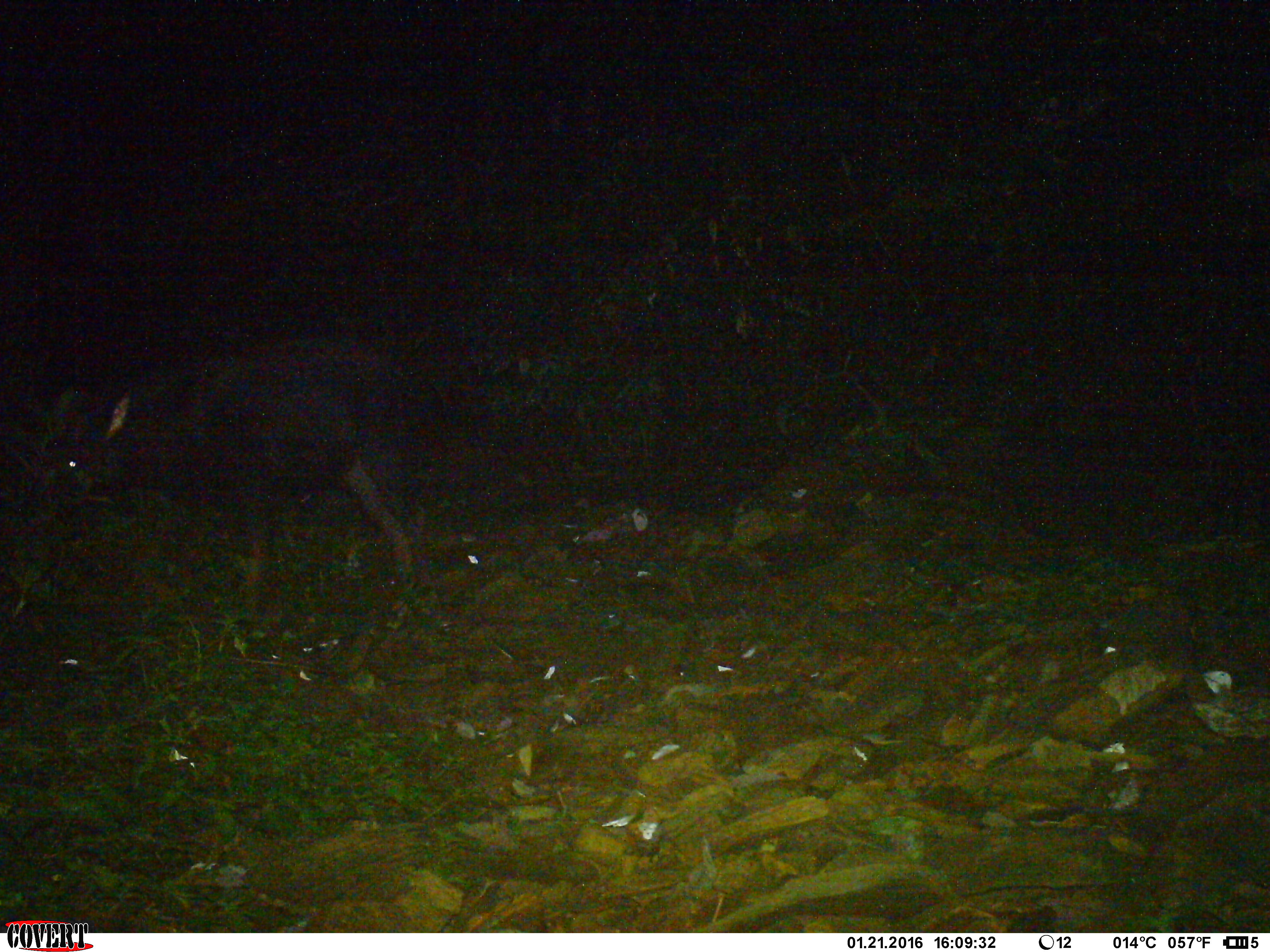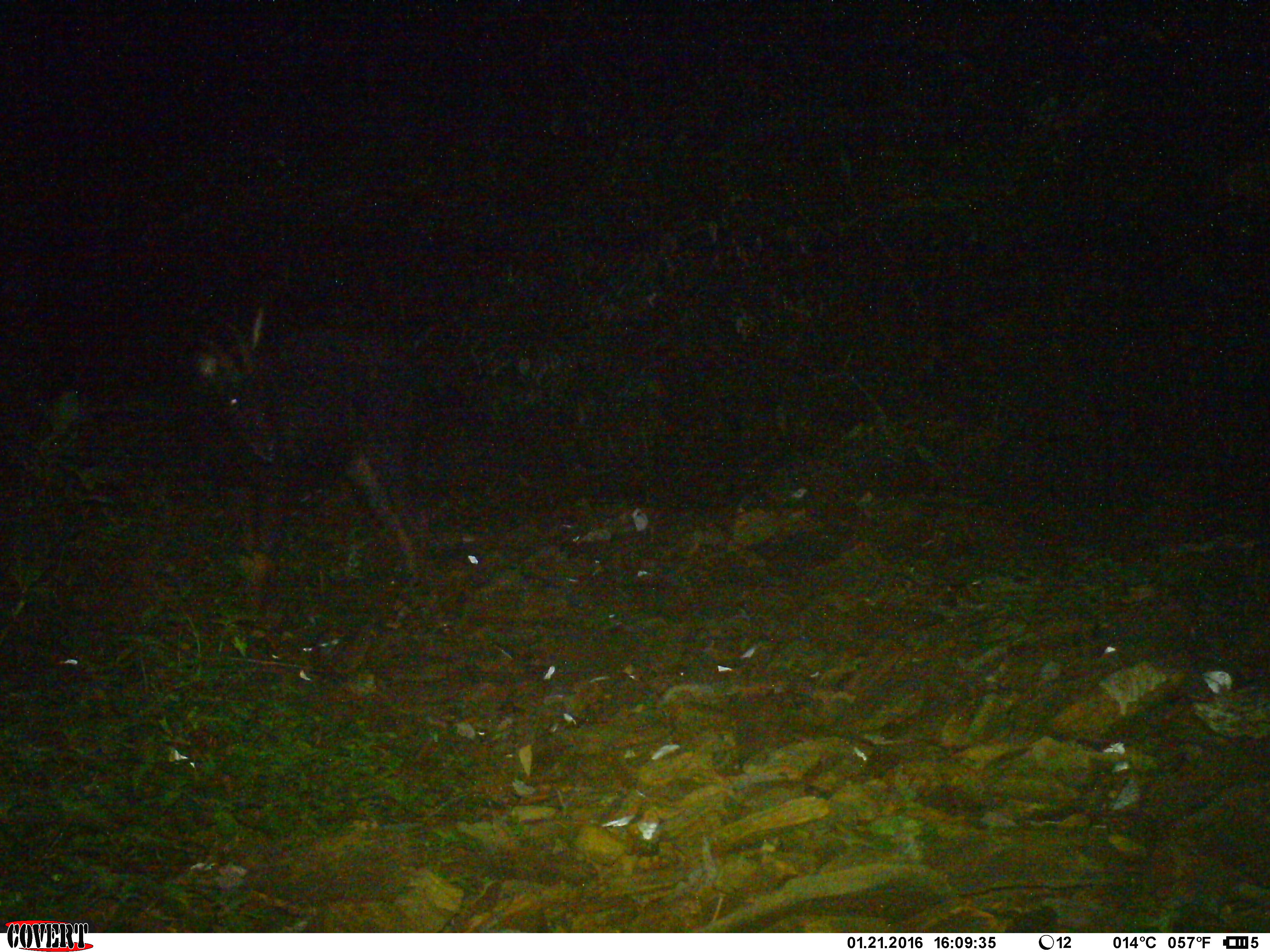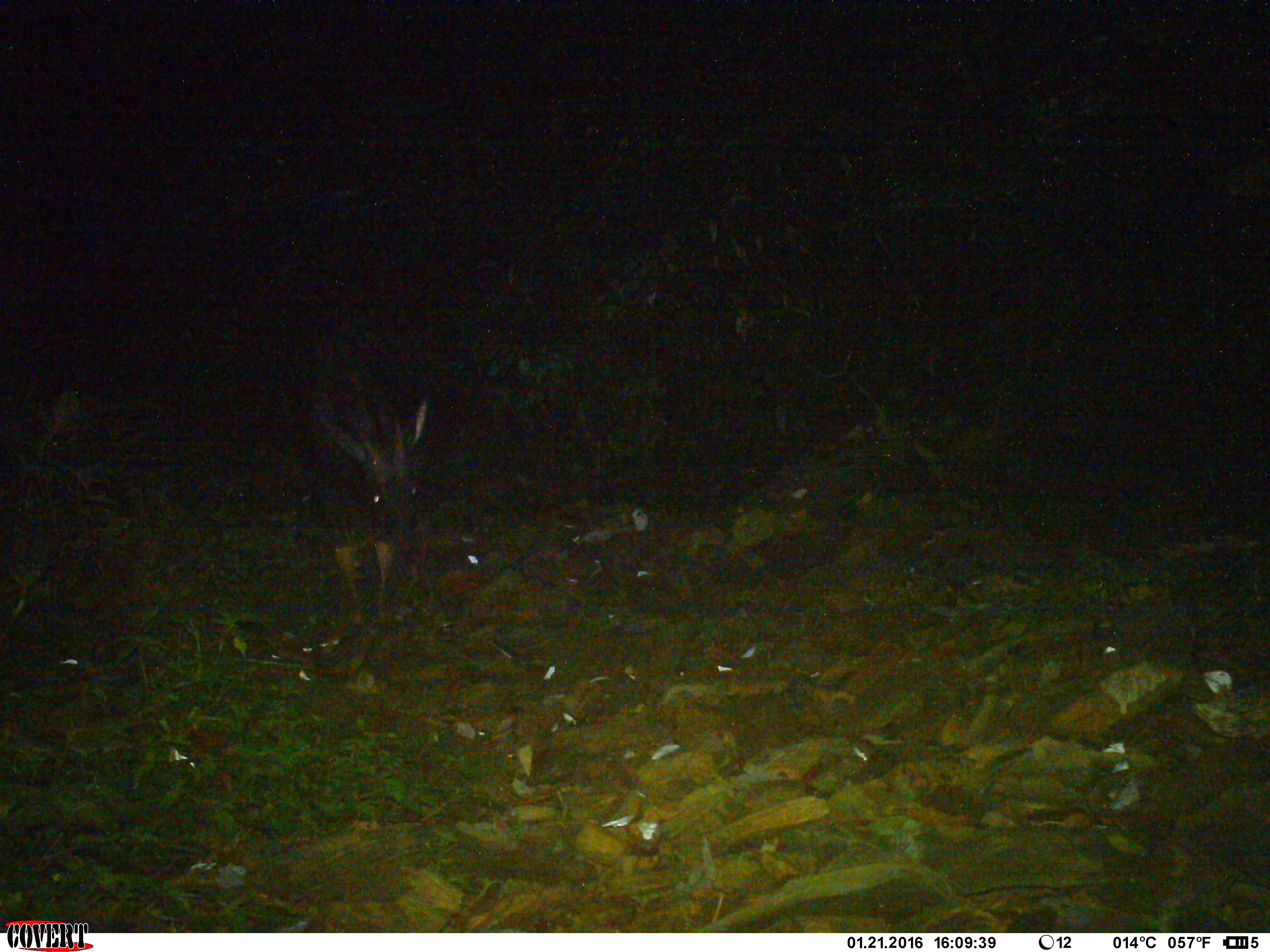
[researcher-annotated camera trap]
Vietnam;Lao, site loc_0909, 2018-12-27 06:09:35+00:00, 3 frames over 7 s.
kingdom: Animalia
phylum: Chordata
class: Mammalia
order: Artiodactyla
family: Bovidae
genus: Capricornis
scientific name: Capricornis sumatraensis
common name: chinese serow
Chinese serow (Capricornis sumatraensis). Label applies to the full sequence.